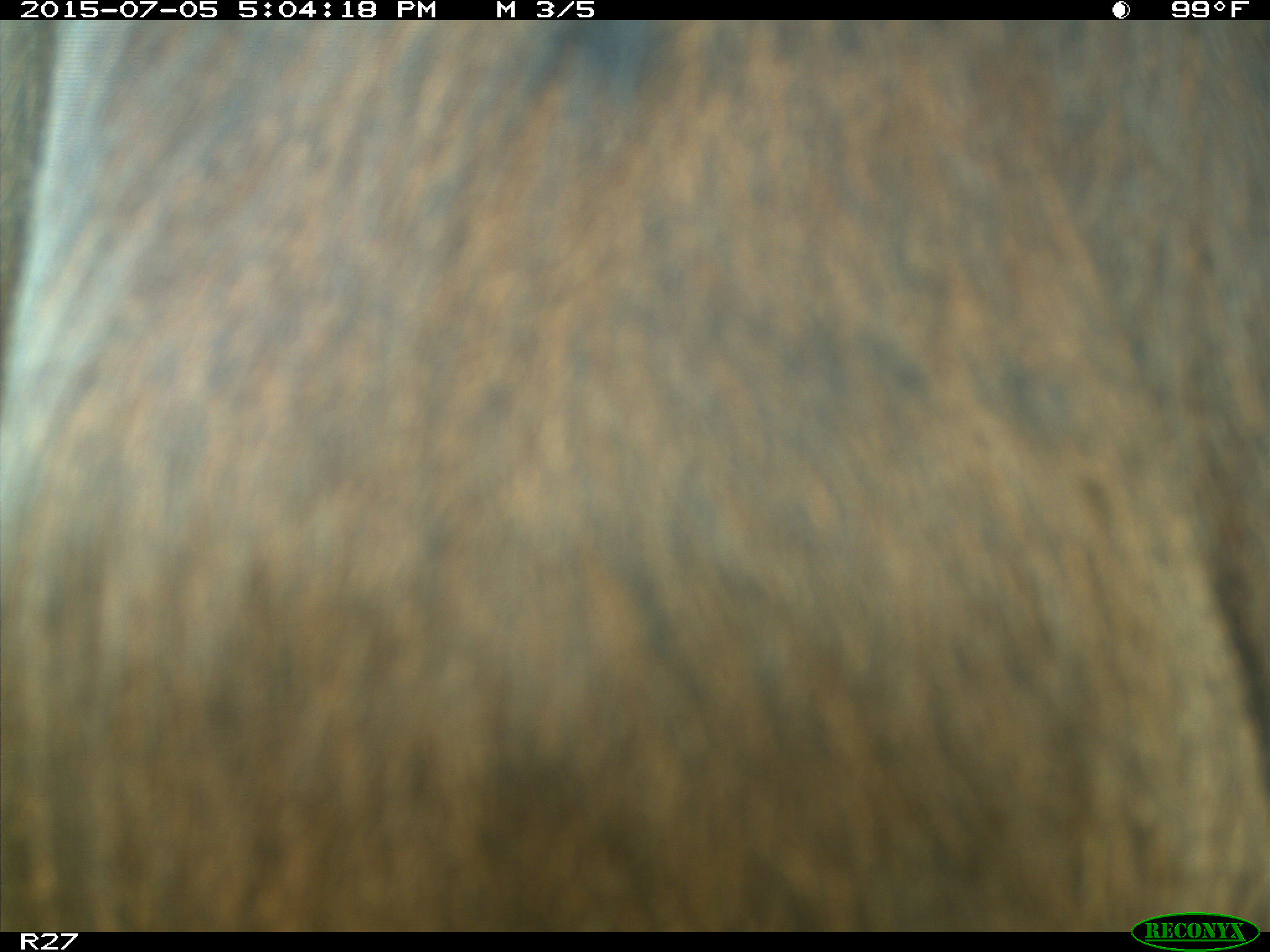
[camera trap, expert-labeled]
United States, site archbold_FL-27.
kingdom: Animalia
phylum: Chordata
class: Mammalia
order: Artiodactyla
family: Bovidae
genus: Bos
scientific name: Bos taurus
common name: domestic cow